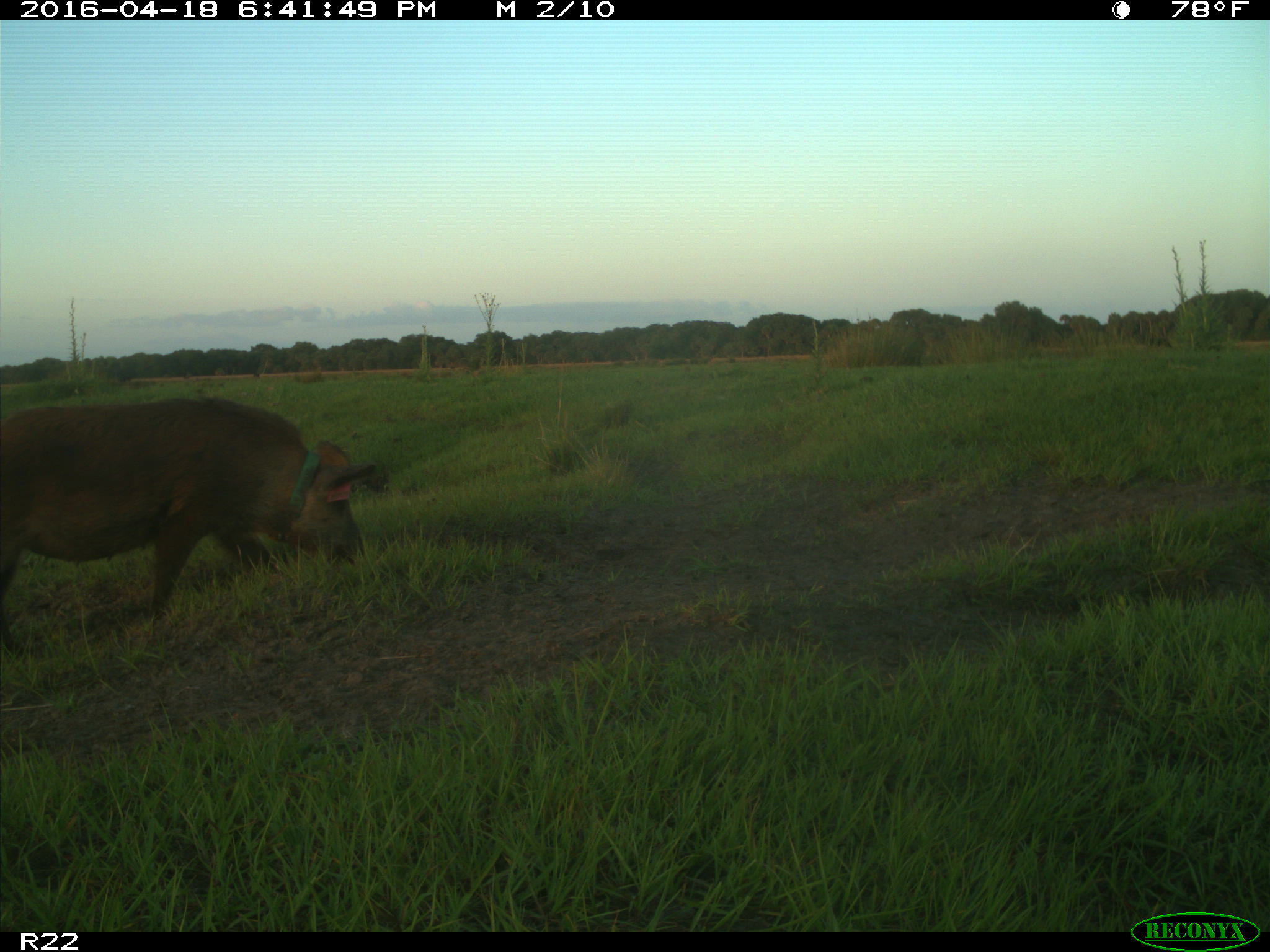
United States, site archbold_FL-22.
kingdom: Animalia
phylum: Chordata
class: Mammalia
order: Artiodactyla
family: Suidae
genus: Sus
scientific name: Sus scrofa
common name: wild boar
Sus scrofa (wild boar).